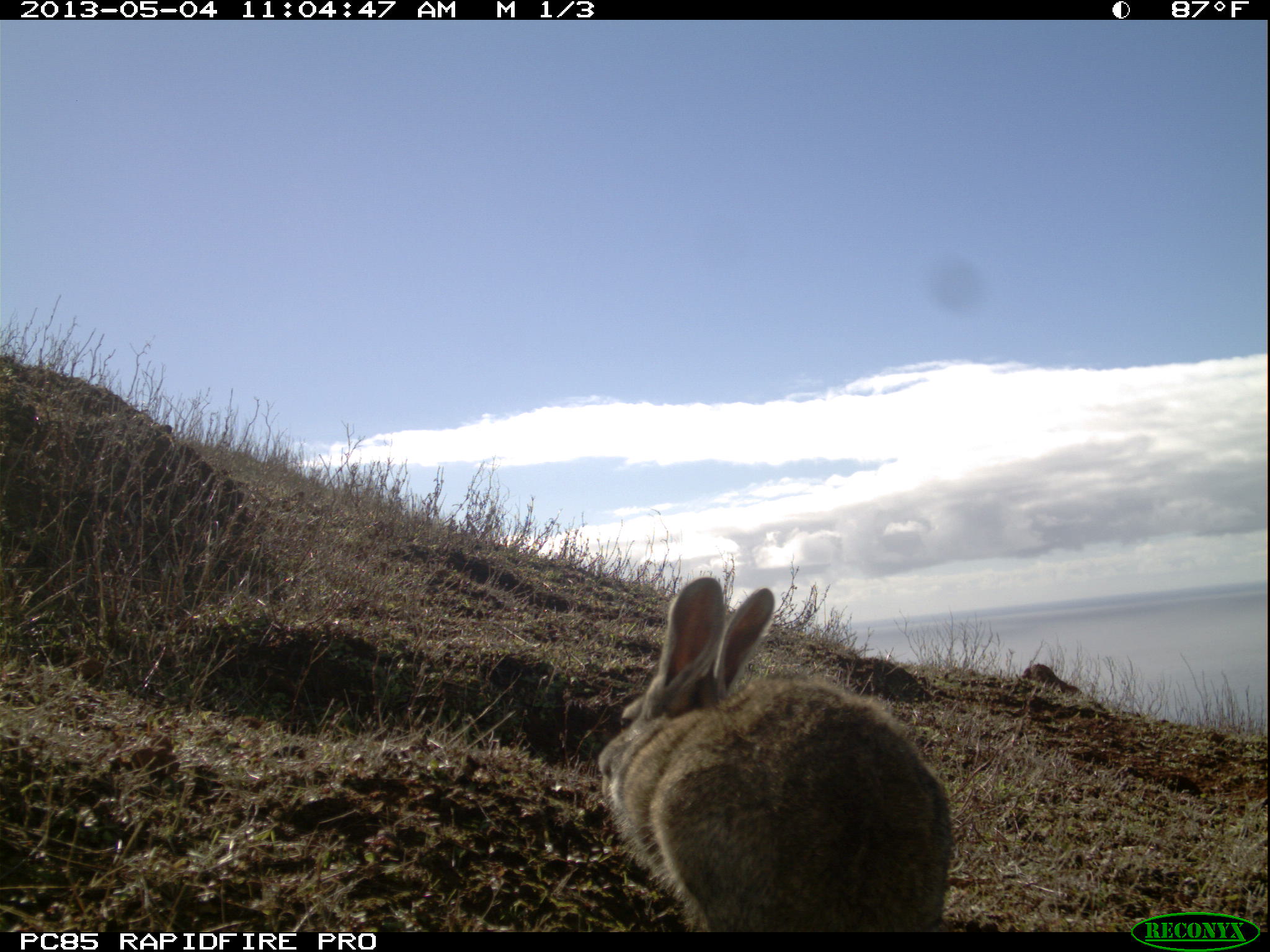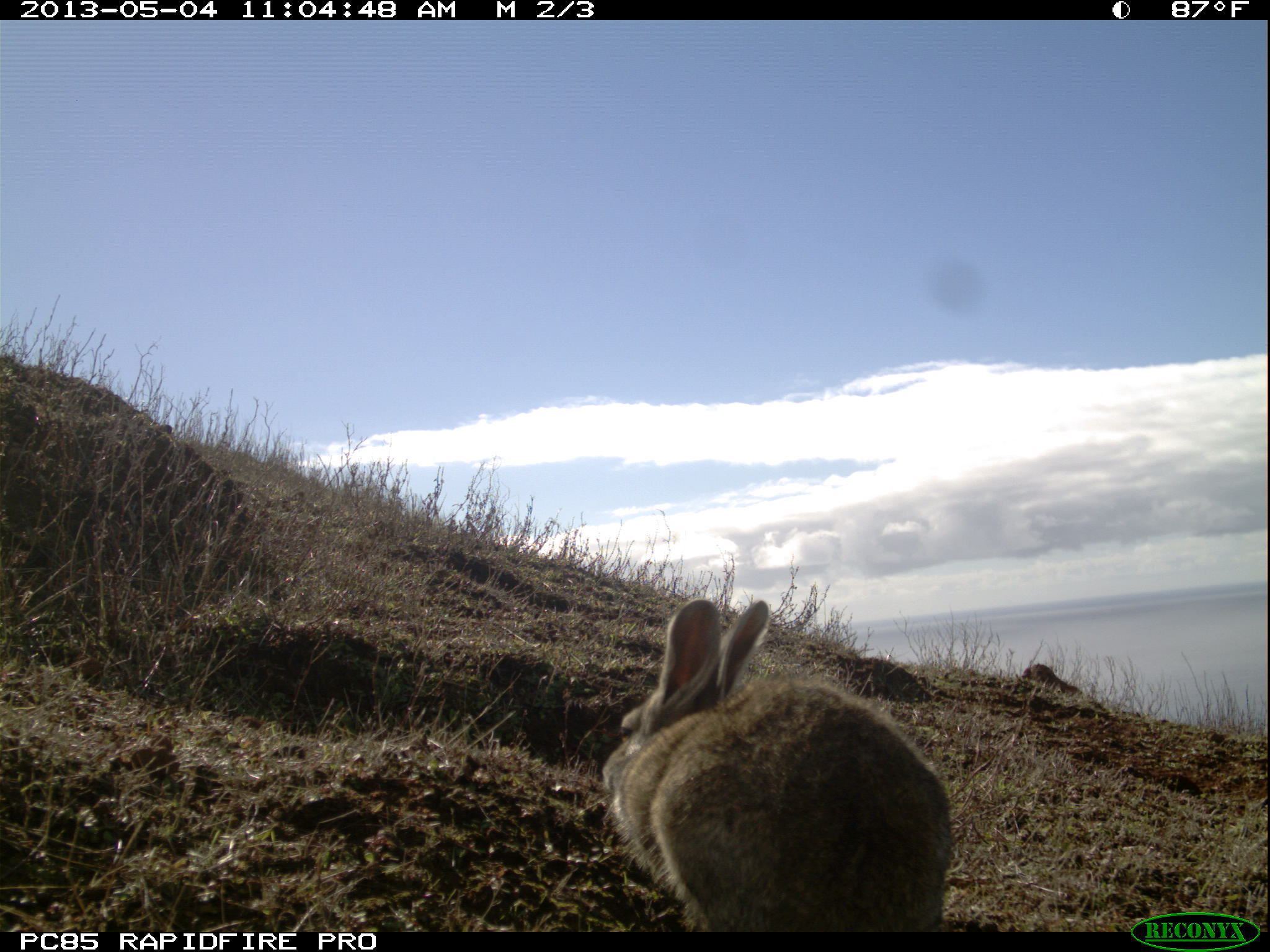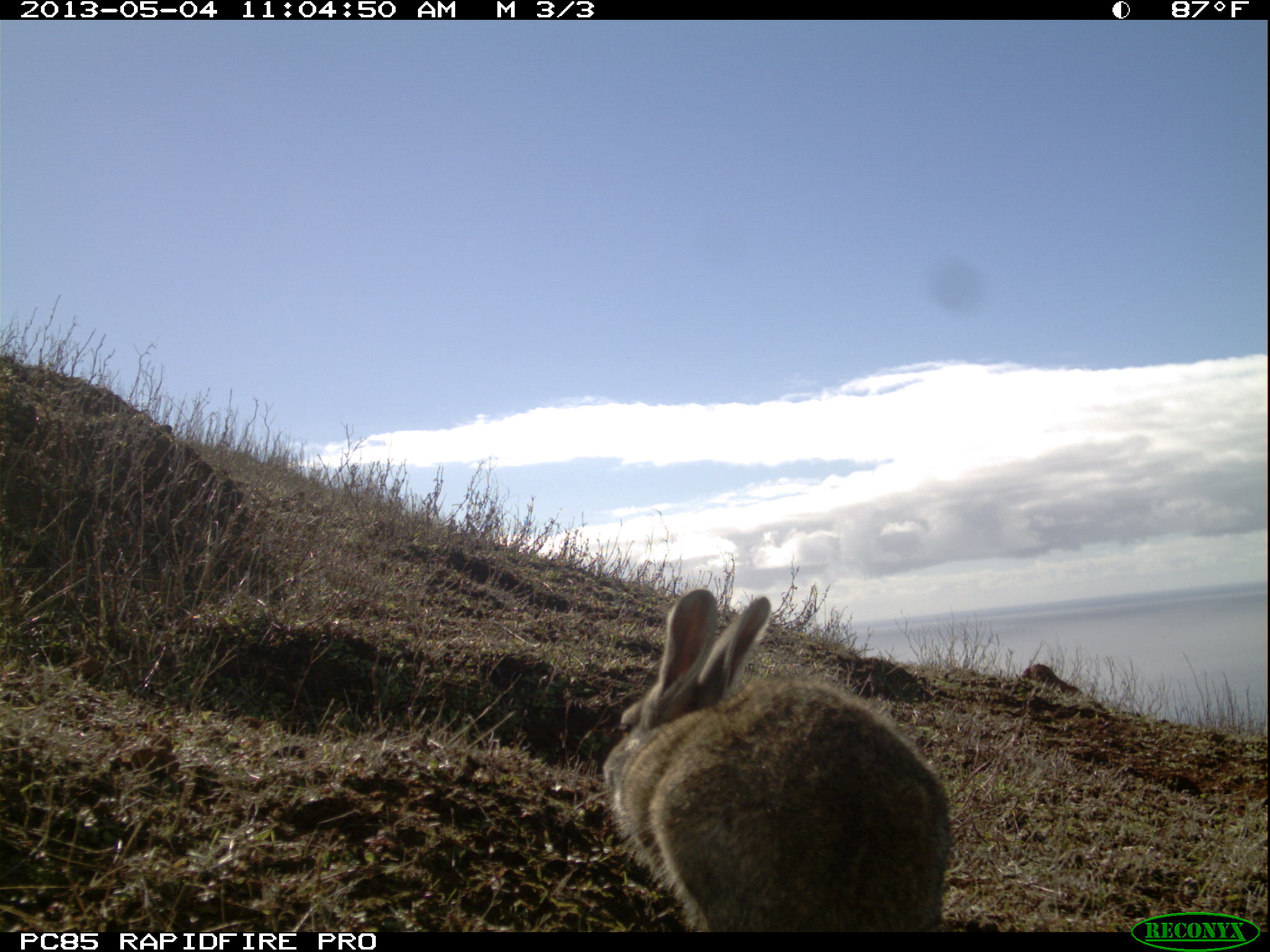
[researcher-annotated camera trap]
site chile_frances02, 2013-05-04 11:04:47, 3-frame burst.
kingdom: Animalia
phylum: Chordata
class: Mammalia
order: Lagomorpha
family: Leporidae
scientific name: Leporidae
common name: rabbits and hares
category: rabbit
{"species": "rabbit (rabbits and hares) (Leporidae)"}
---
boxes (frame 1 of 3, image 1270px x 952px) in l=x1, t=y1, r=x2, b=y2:
rabbit: l=595, t=572, r=950, b=931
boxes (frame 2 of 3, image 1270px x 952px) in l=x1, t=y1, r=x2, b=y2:
rabbit: l=598, t=591, r=949, b=933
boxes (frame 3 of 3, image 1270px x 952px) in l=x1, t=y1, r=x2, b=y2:
rabbit: l=600, t=583, r=949, b=932